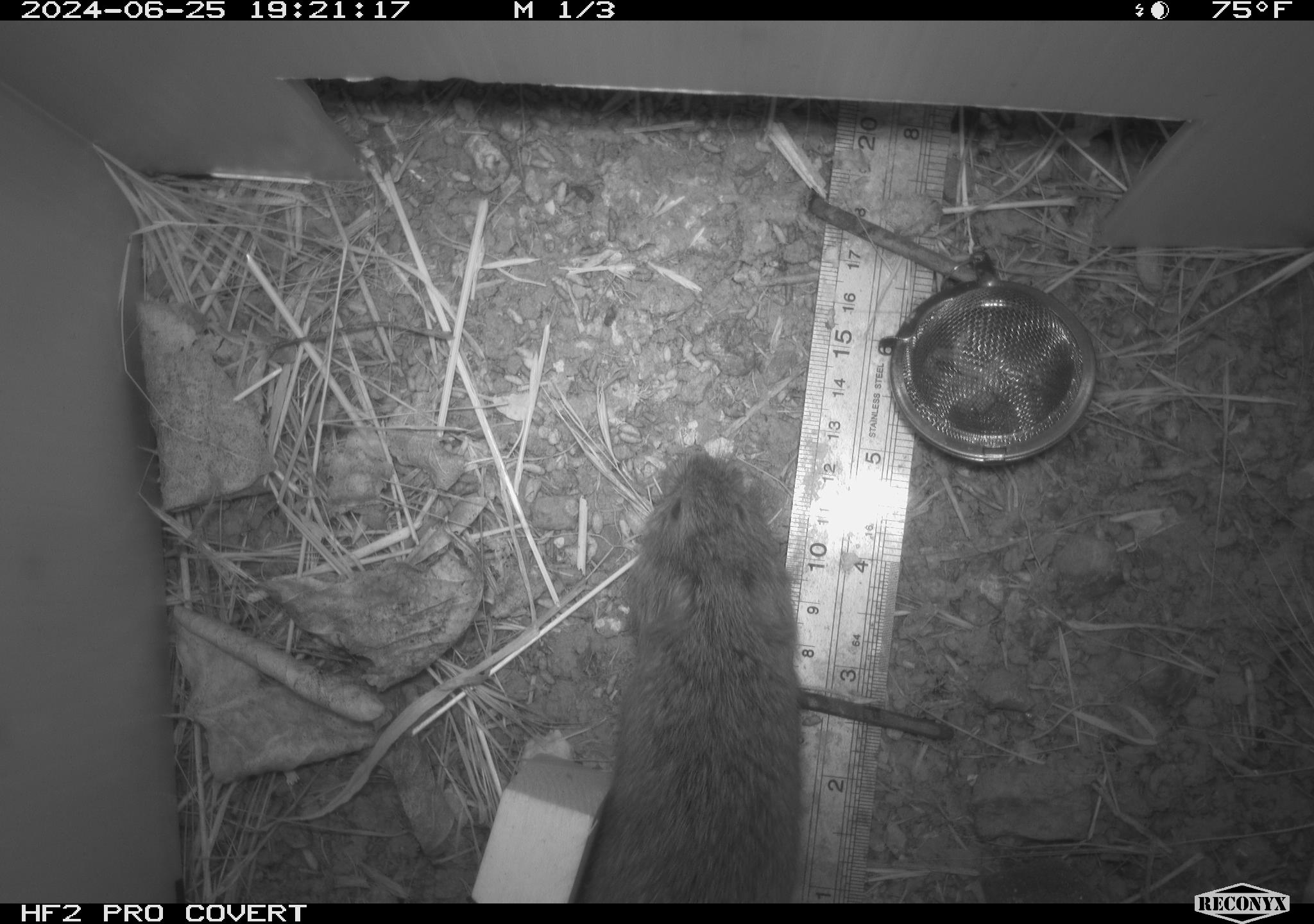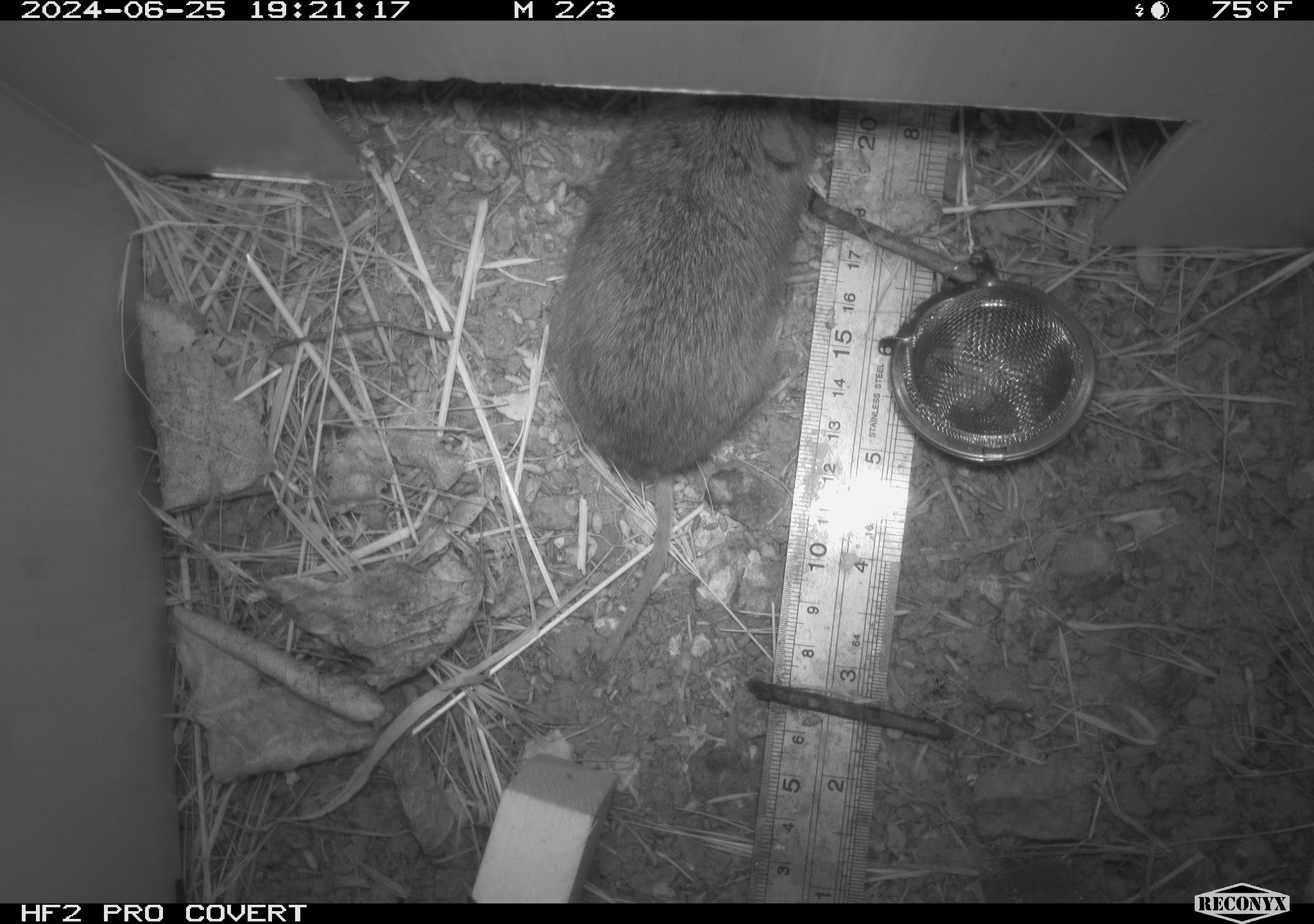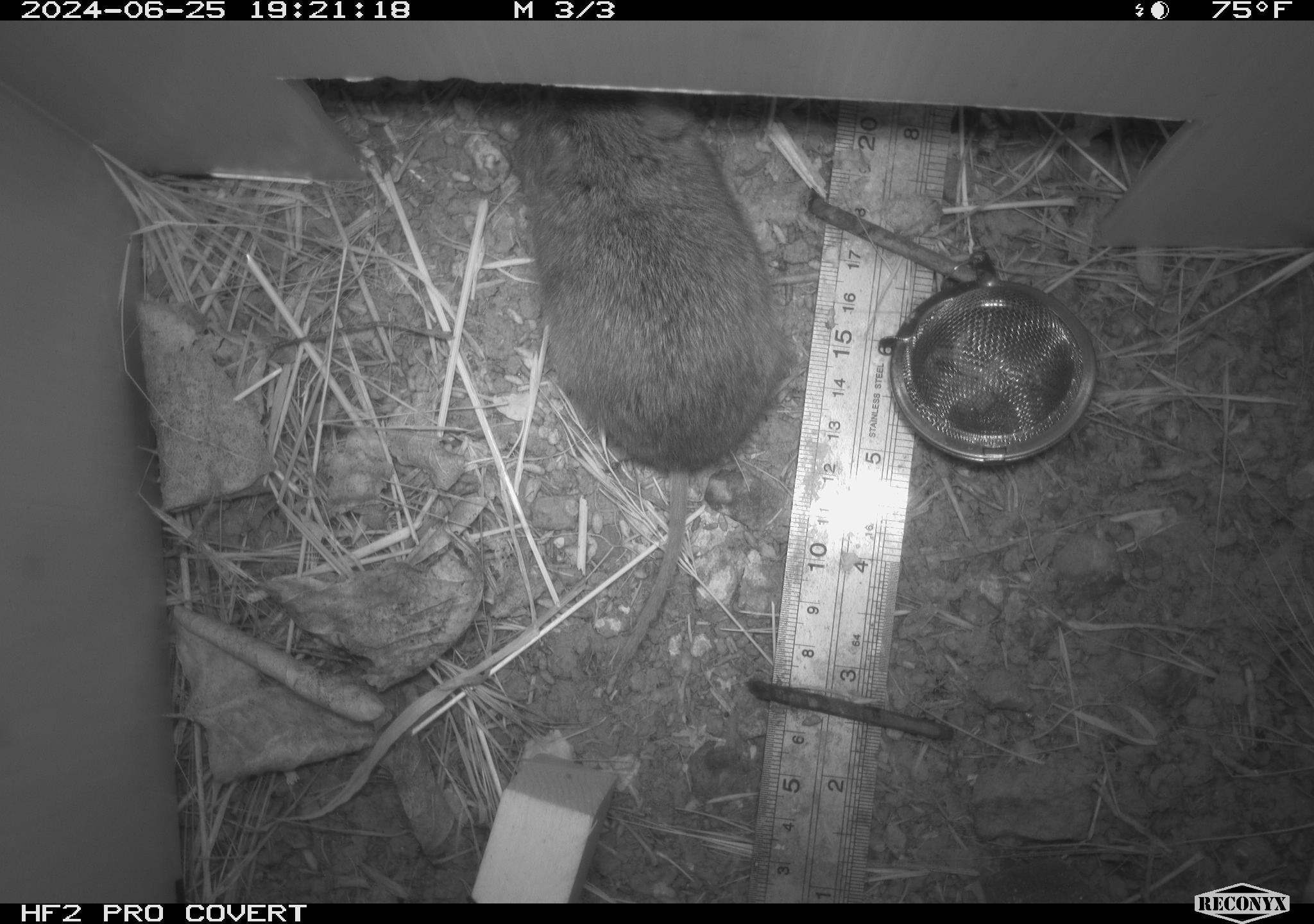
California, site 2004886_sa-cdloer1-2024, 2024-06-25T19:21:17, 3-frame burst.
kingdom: Animalia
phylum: Chordata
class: Mammalia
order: Rodentia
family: Cricetidae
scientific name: Arvicolinae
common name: voles, lemmings, and muskrats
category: arvicolinae subfamily